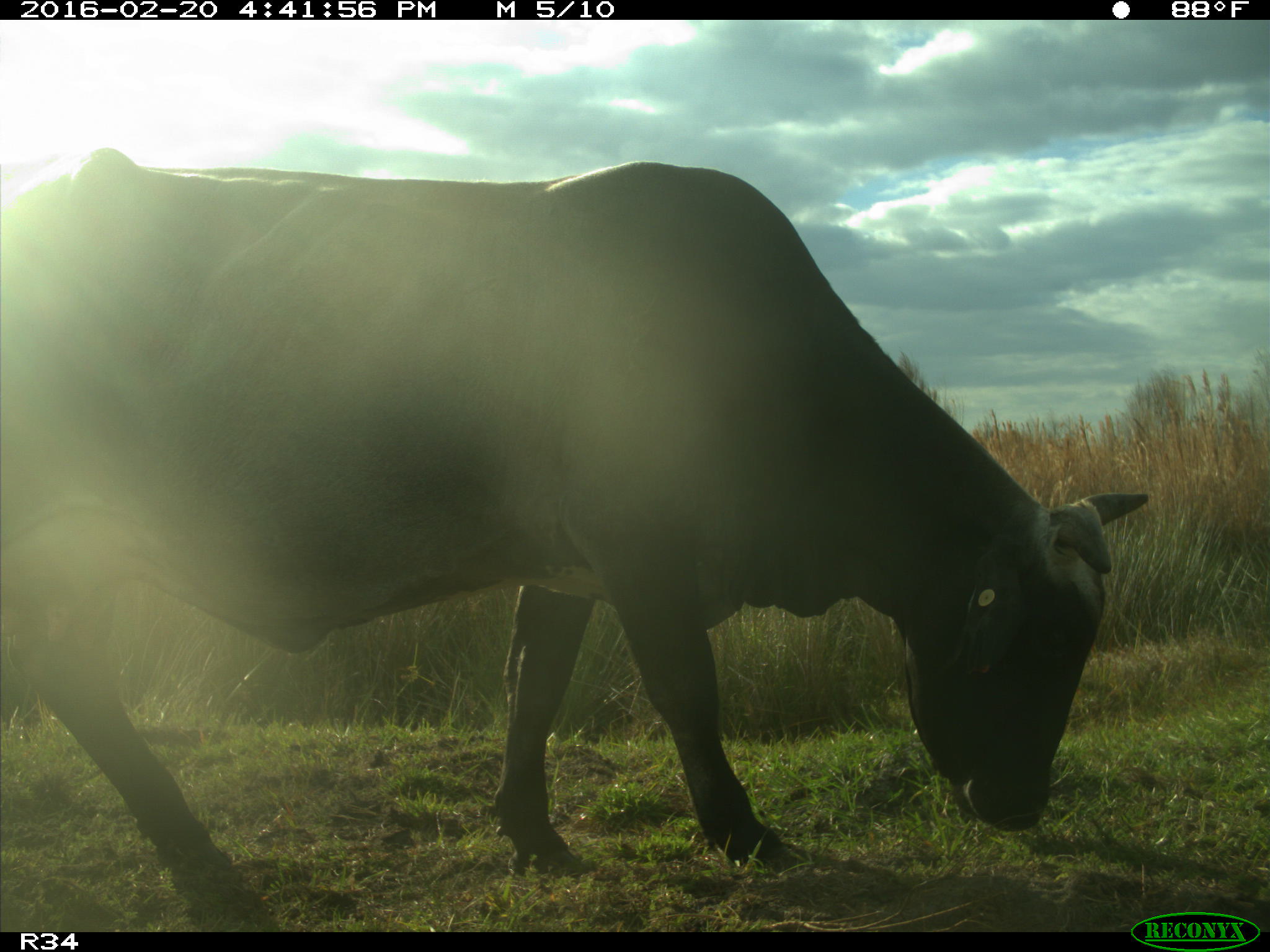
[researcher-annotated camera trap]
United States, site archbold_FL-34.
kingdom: Animalia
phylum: Chordata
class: Mammalia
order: Artiodactyla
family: Bovidae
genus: Bos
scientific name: Bos taurus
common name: domestic cow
Bos taurus (domestic cow).